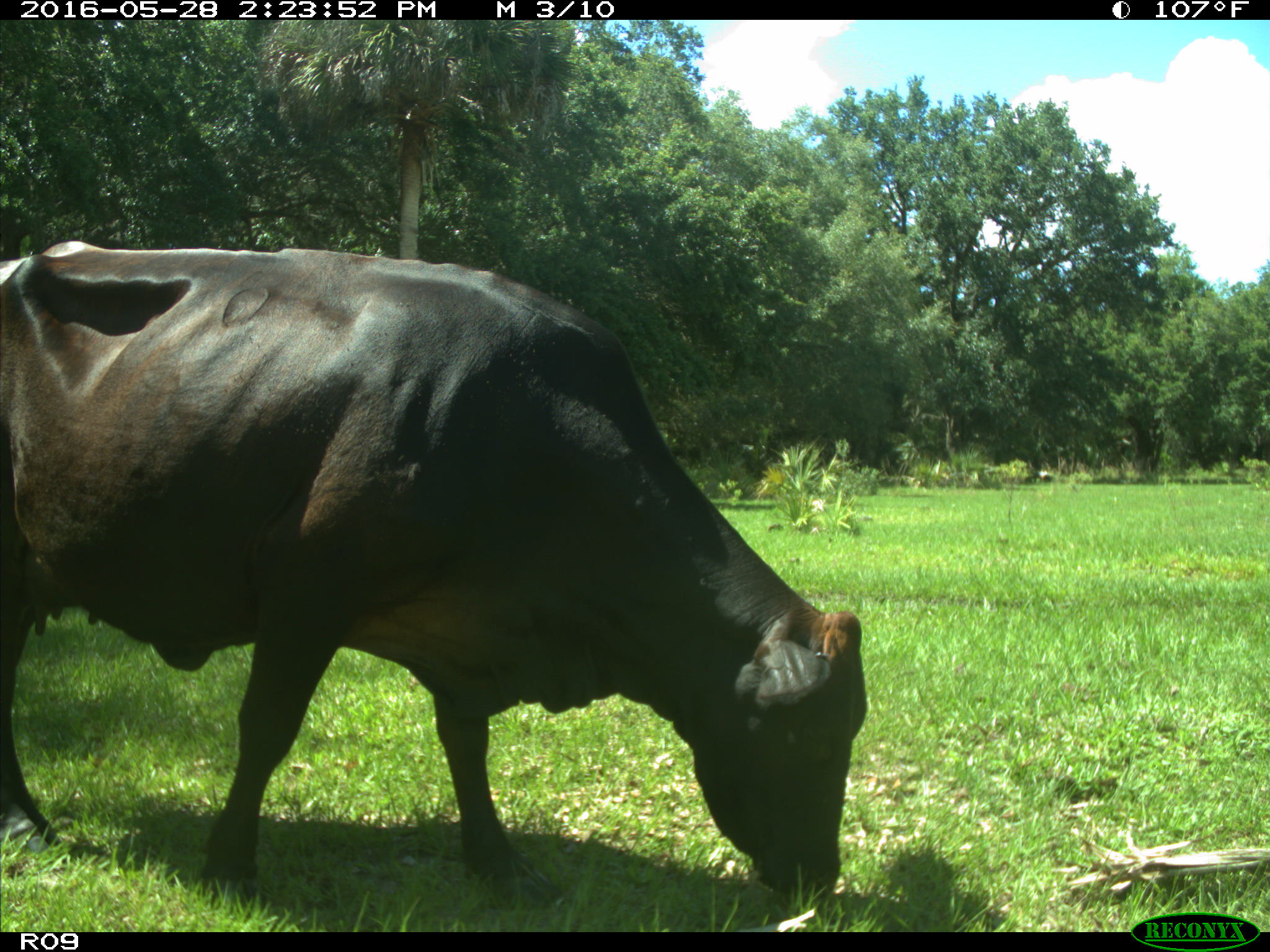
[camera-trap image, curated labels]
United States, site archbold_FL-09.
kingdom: Animalia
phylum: Chordata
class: Mammalia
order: Artiodactyla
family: Bovidae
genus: Bos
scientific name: Bos taurus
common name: domestic cow